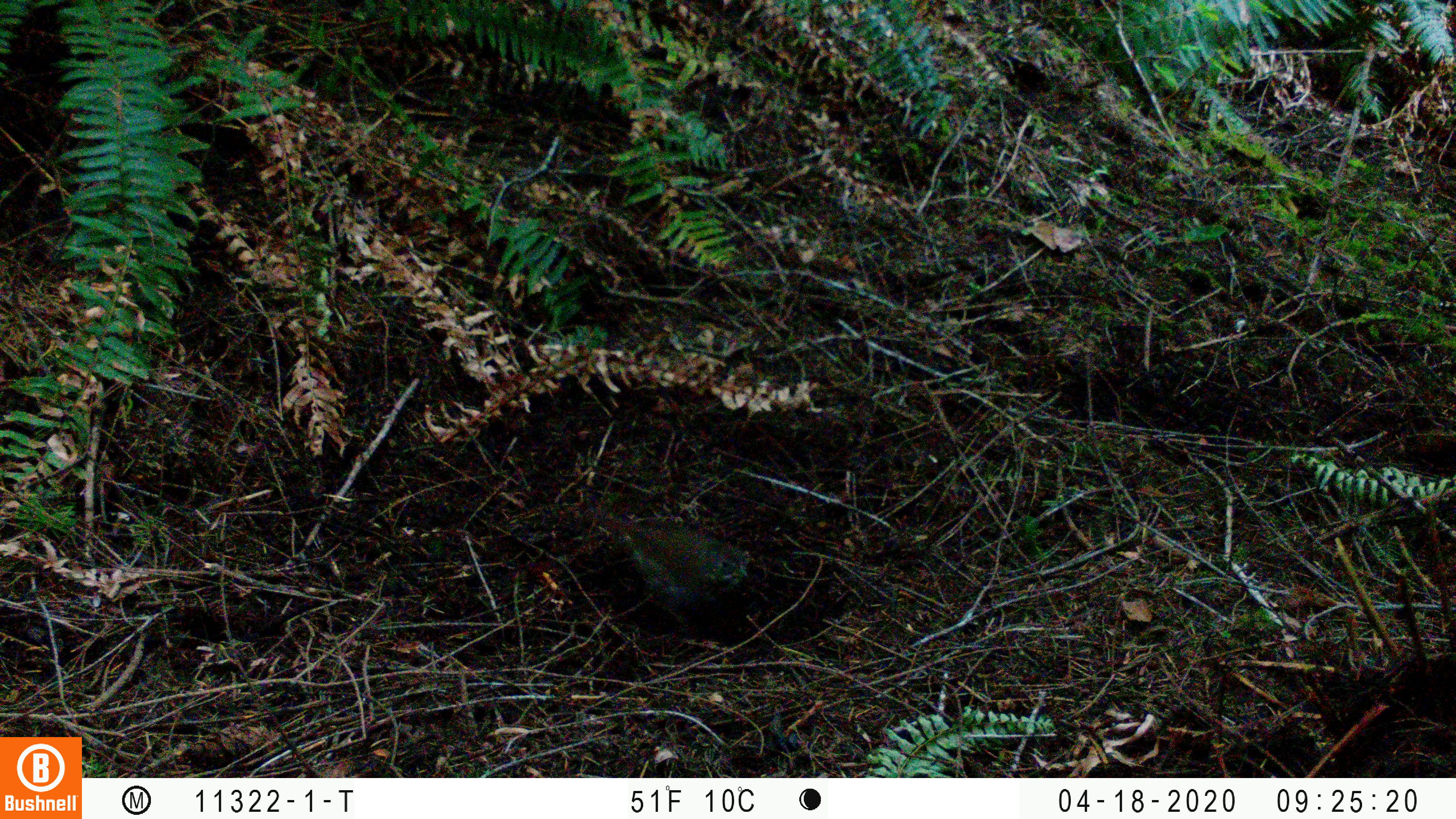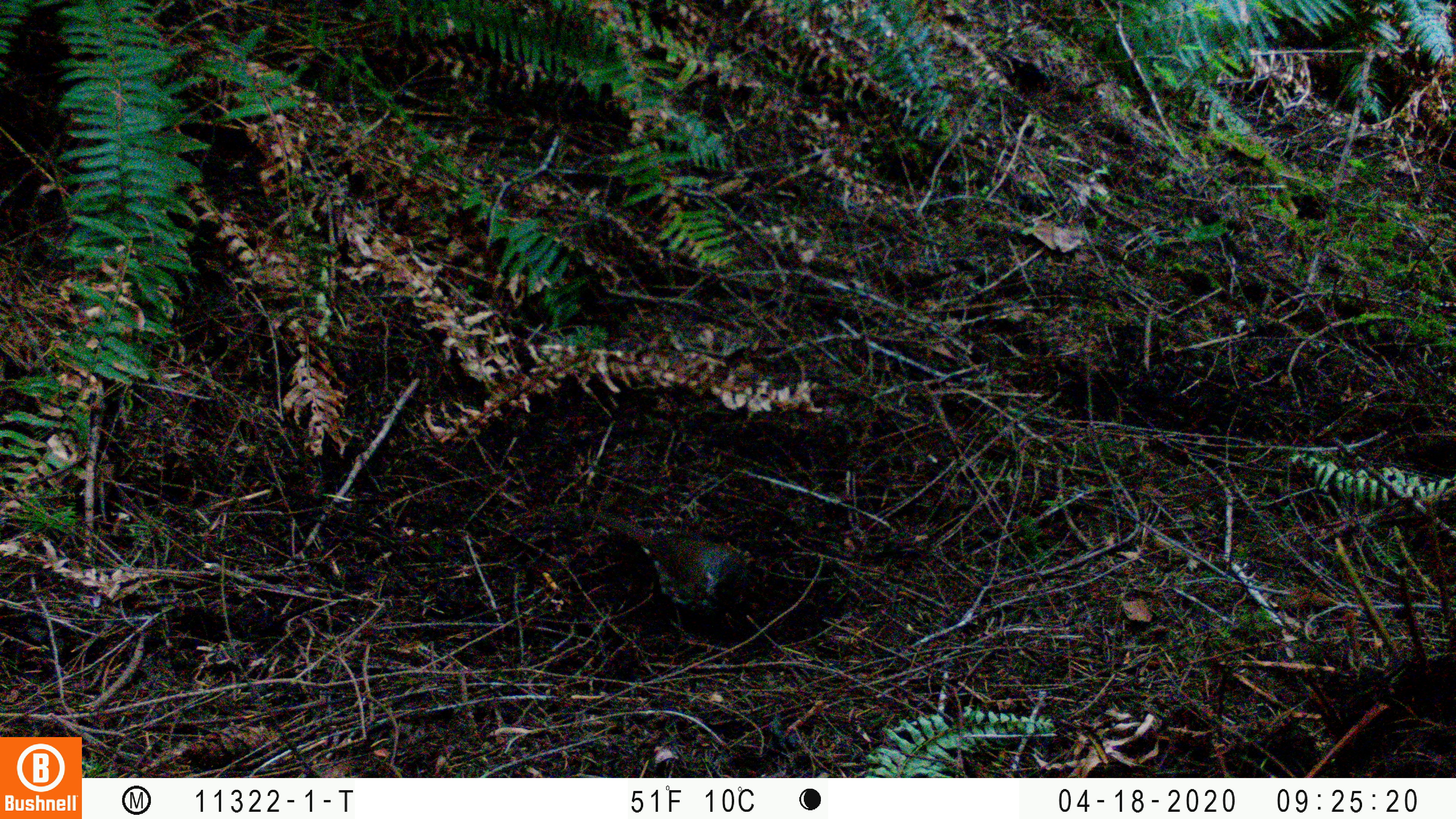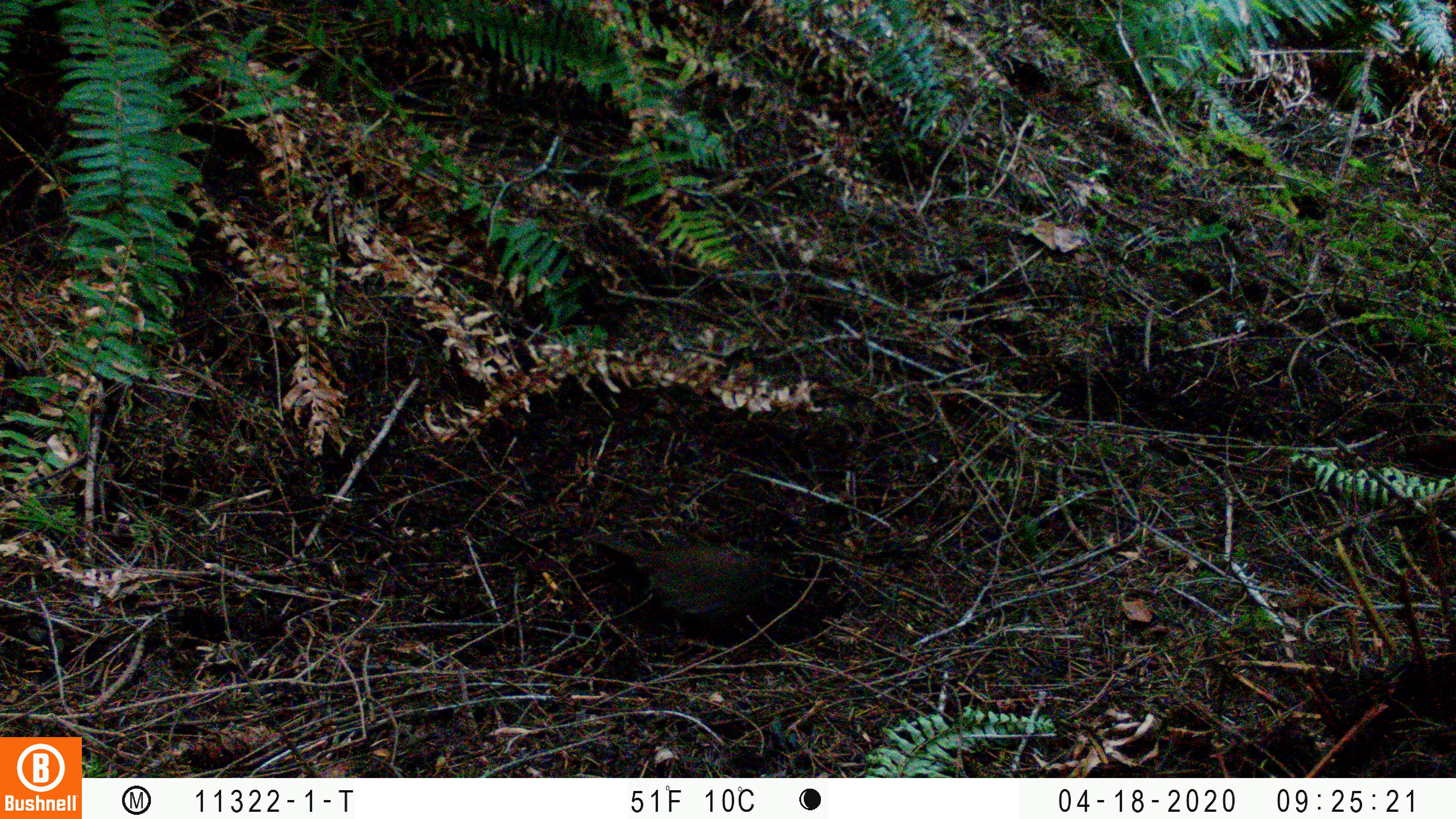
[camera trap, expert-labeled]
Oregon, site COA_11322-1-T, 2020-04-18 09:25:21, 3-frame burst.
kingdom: Animalia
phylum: Chordata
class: Aves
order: Passeriformes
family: Turdidae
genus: Catharus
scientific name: Catharus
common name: brown thrushes and nightingale-thrushes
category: catharus species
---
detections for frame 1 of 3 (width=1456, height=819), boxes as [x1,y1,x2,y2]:
catharus species: [585,501,757,618]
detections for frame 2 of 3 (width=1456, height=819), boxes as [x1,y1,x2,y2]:
catharus species: [607,508,736,618]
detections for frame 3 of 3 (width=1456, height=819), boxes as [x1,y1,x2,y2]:
catharus species: [598,526,768,625]